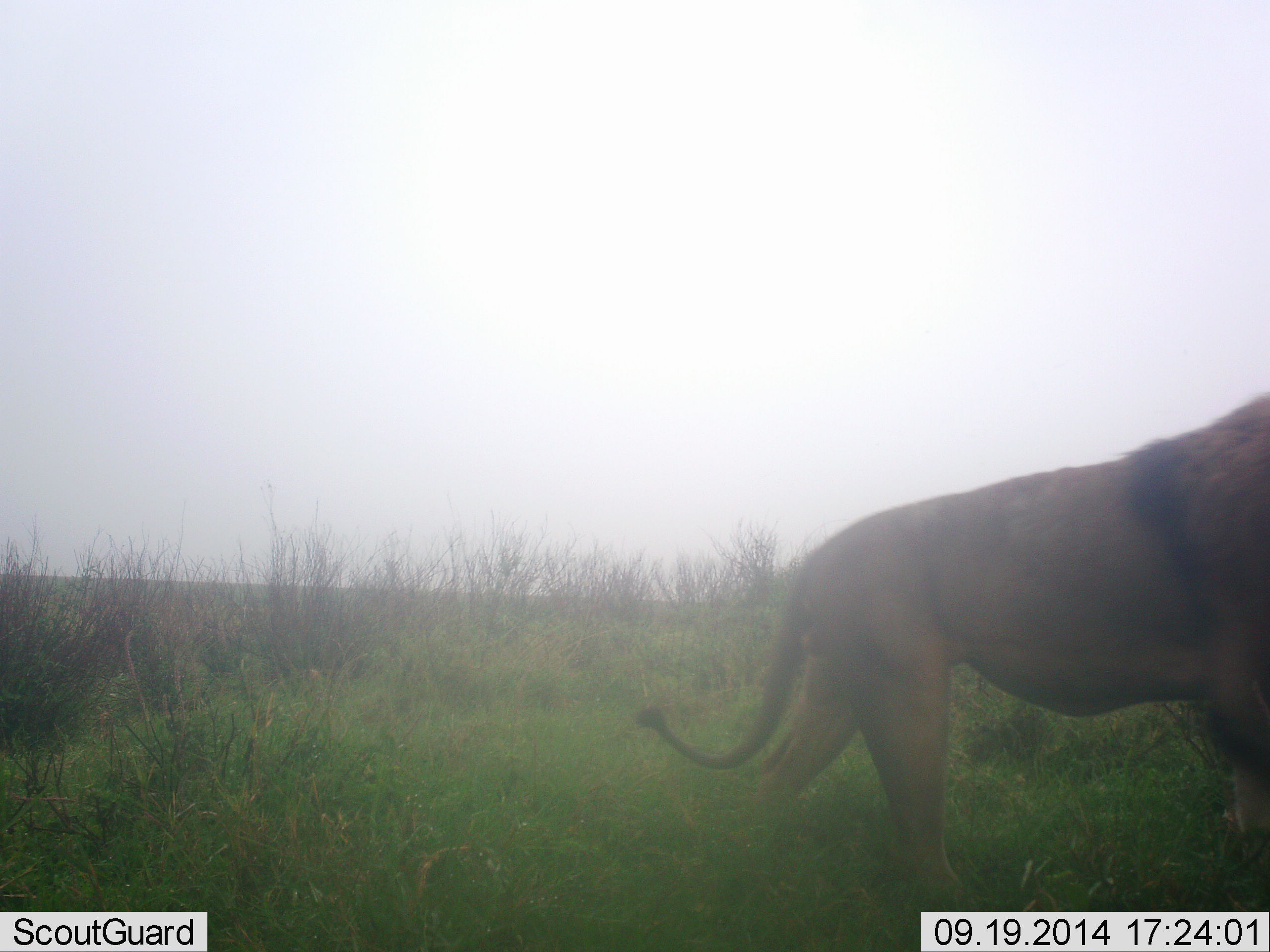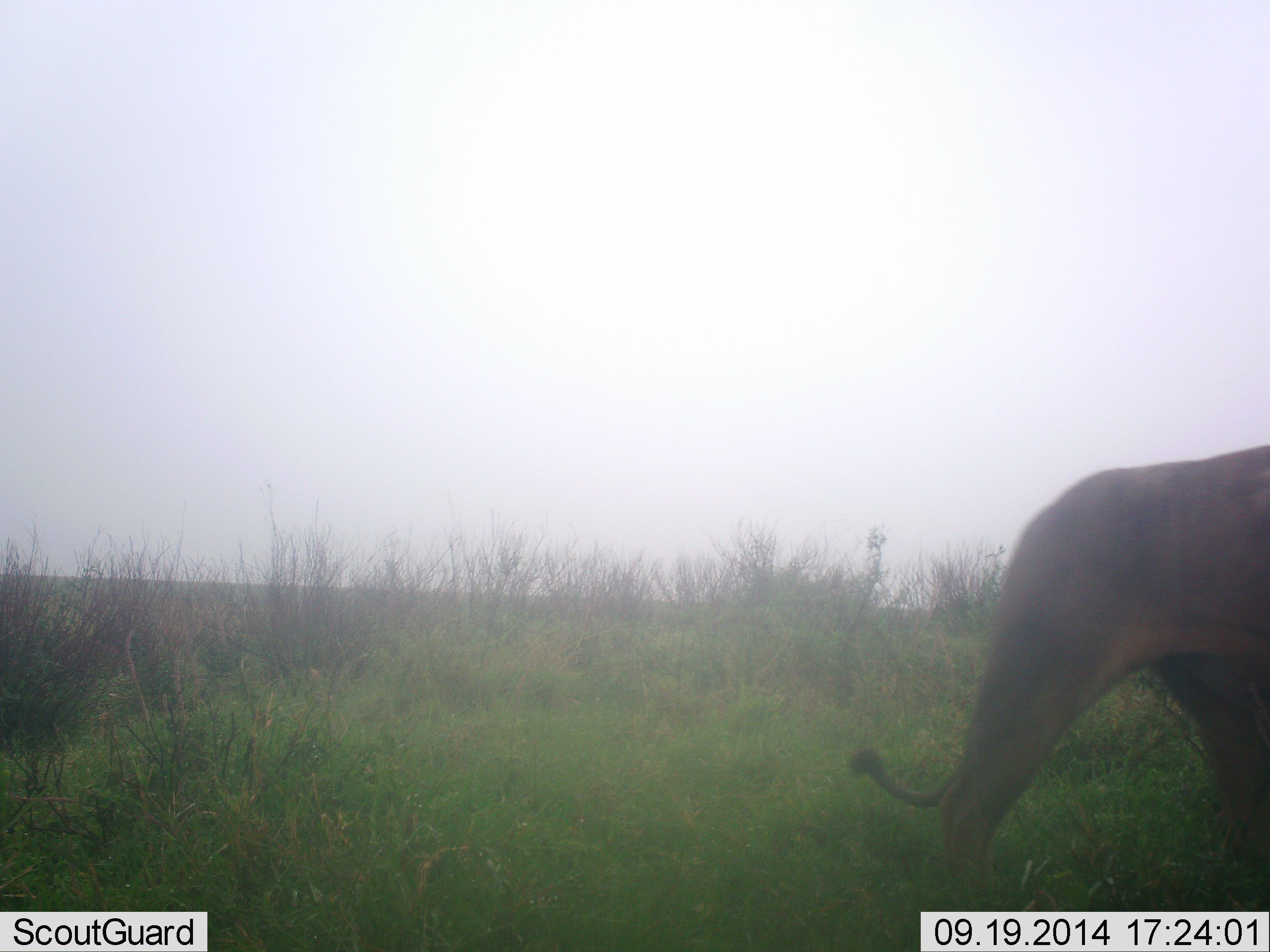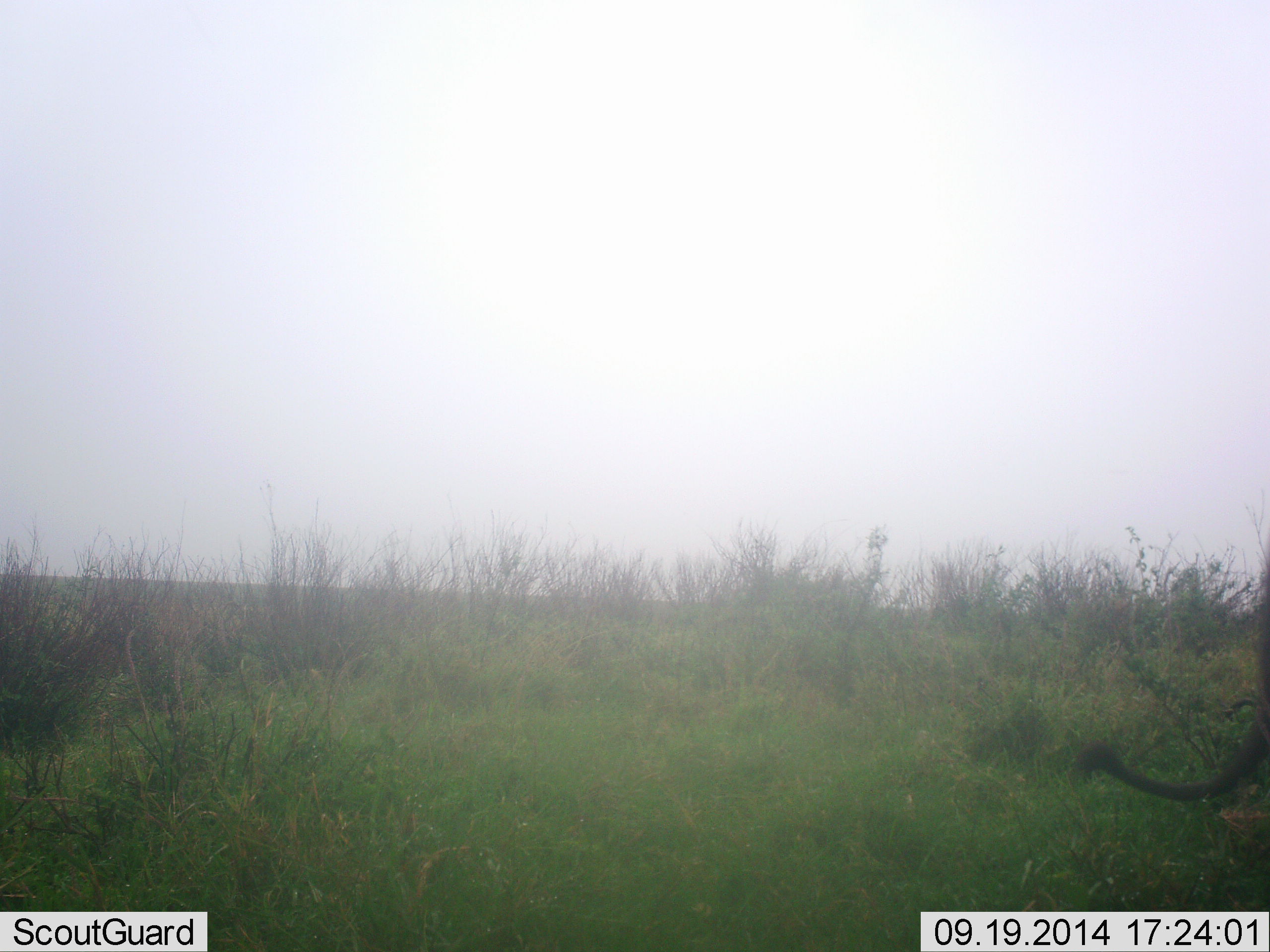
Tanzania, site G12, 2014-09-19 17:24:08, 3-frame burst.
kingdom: Animalia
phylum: Chordata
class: Mammalia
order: Carnivora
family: Felidae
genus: Panthera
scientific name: Panthera leo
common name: lion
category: lionmale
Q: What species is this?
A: Lionmale (lion) (Panthera leo).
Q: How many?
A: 1.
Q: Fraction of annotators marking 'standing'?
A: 0%.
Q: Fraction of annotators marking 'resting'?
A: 0%.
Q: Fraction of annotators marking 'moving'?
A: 100%.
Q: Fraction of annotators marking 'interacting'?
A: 0%.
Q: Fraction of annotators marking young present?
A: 0%.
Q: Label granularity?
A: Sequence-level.